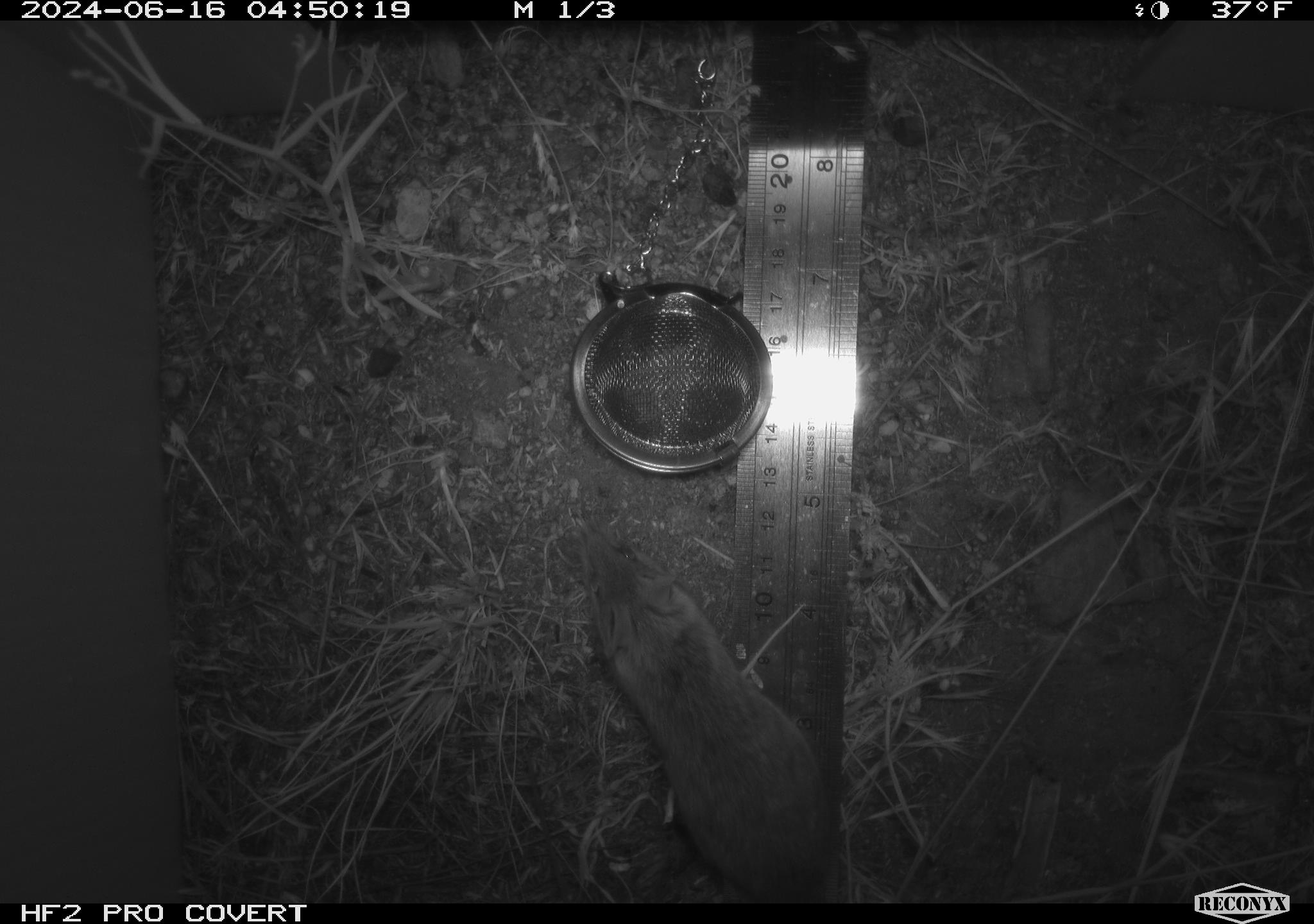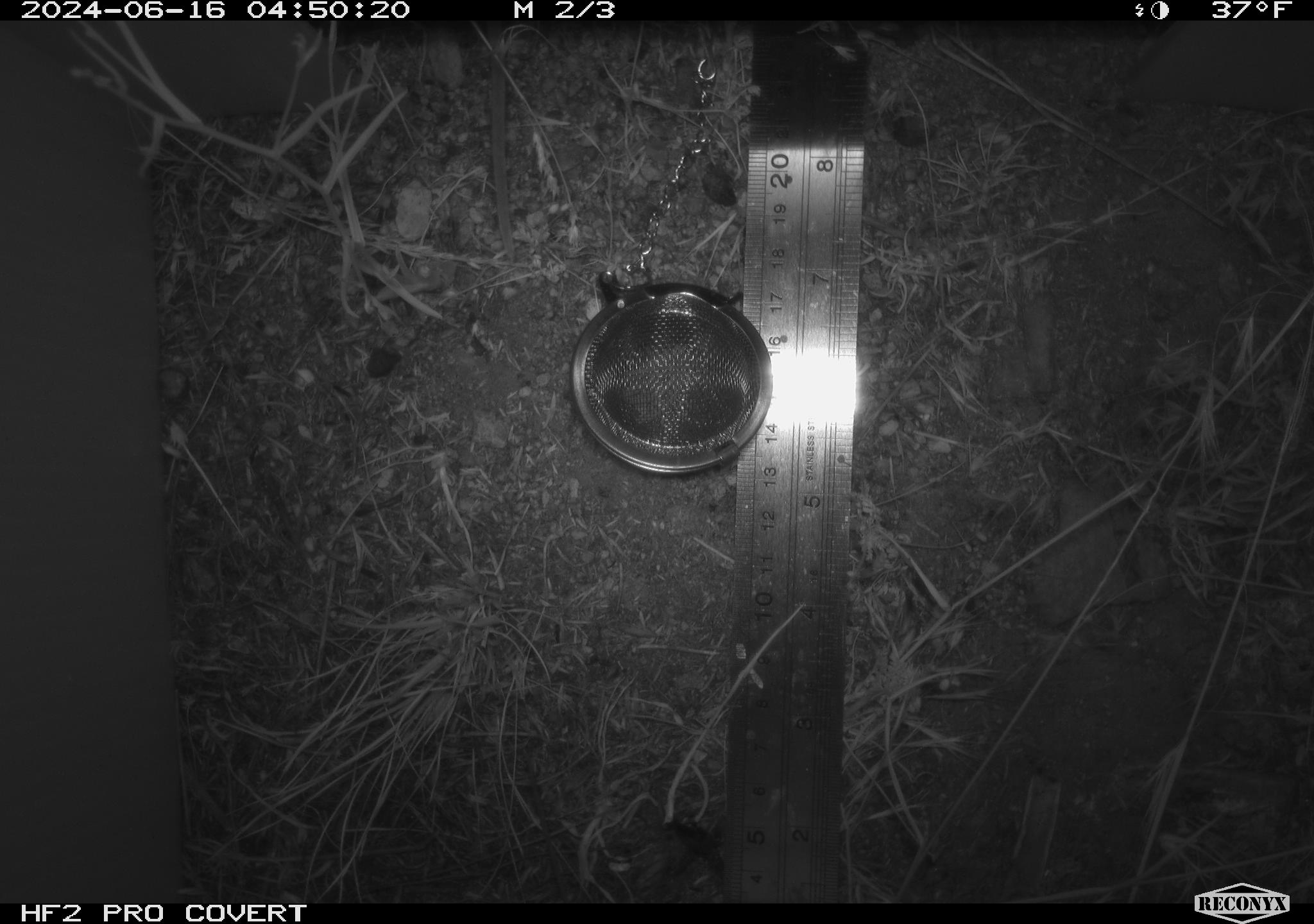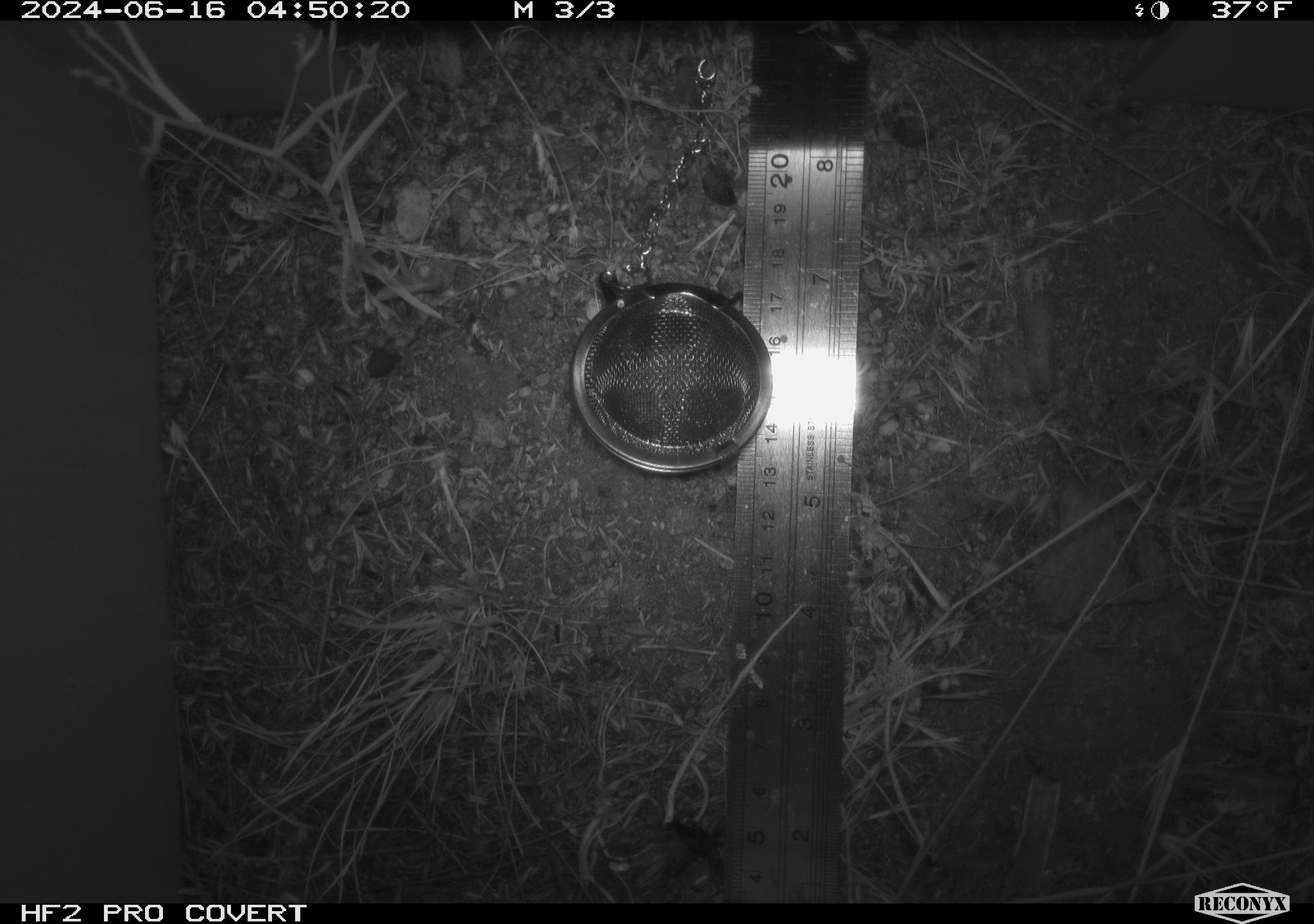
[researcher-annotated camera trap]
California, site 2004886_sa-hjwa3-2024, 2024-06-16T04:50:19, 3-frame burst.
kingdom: Animalia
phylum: Chordata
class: Mammalia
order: Rodentia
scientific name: Rodentia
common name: rodent